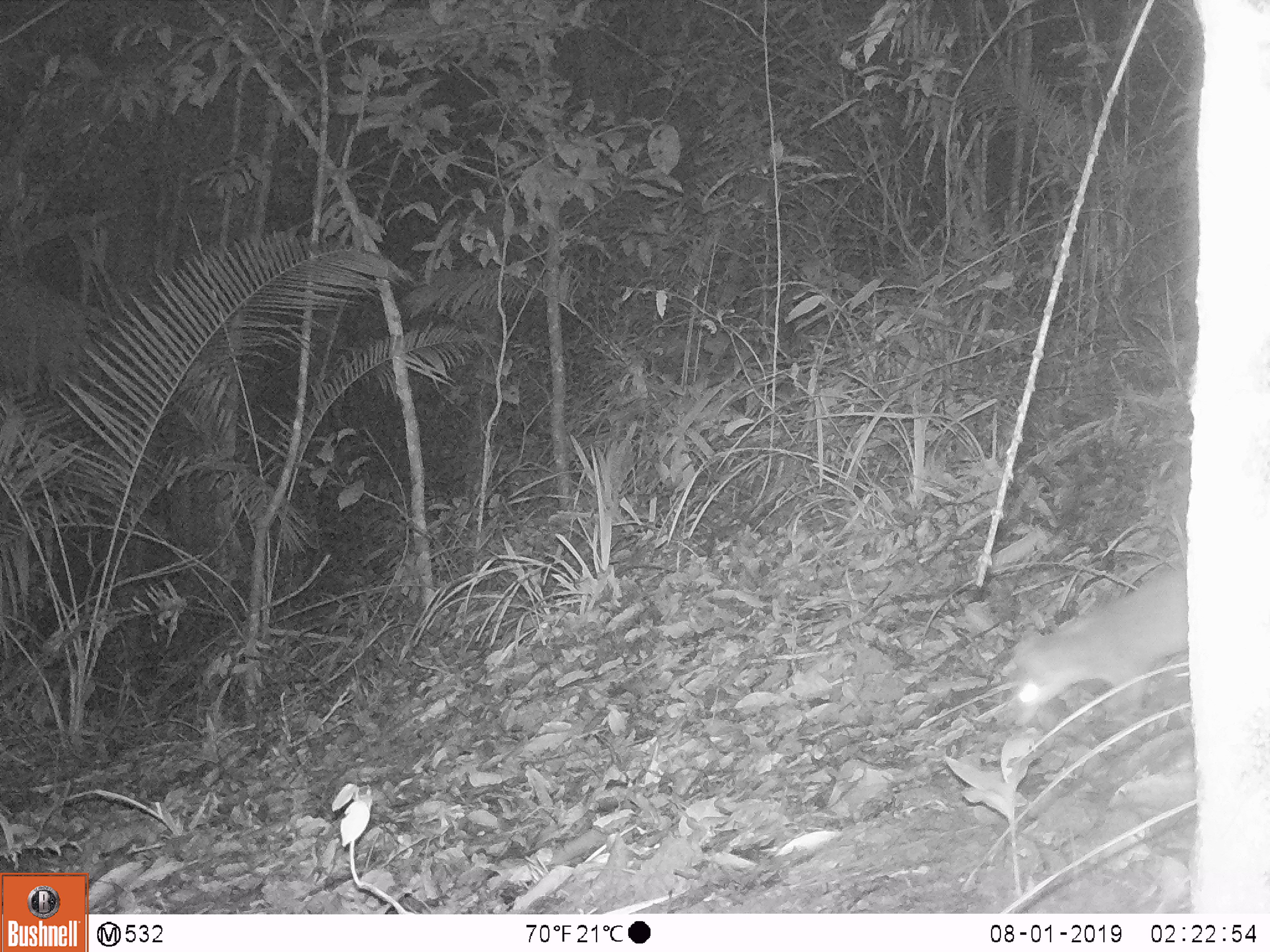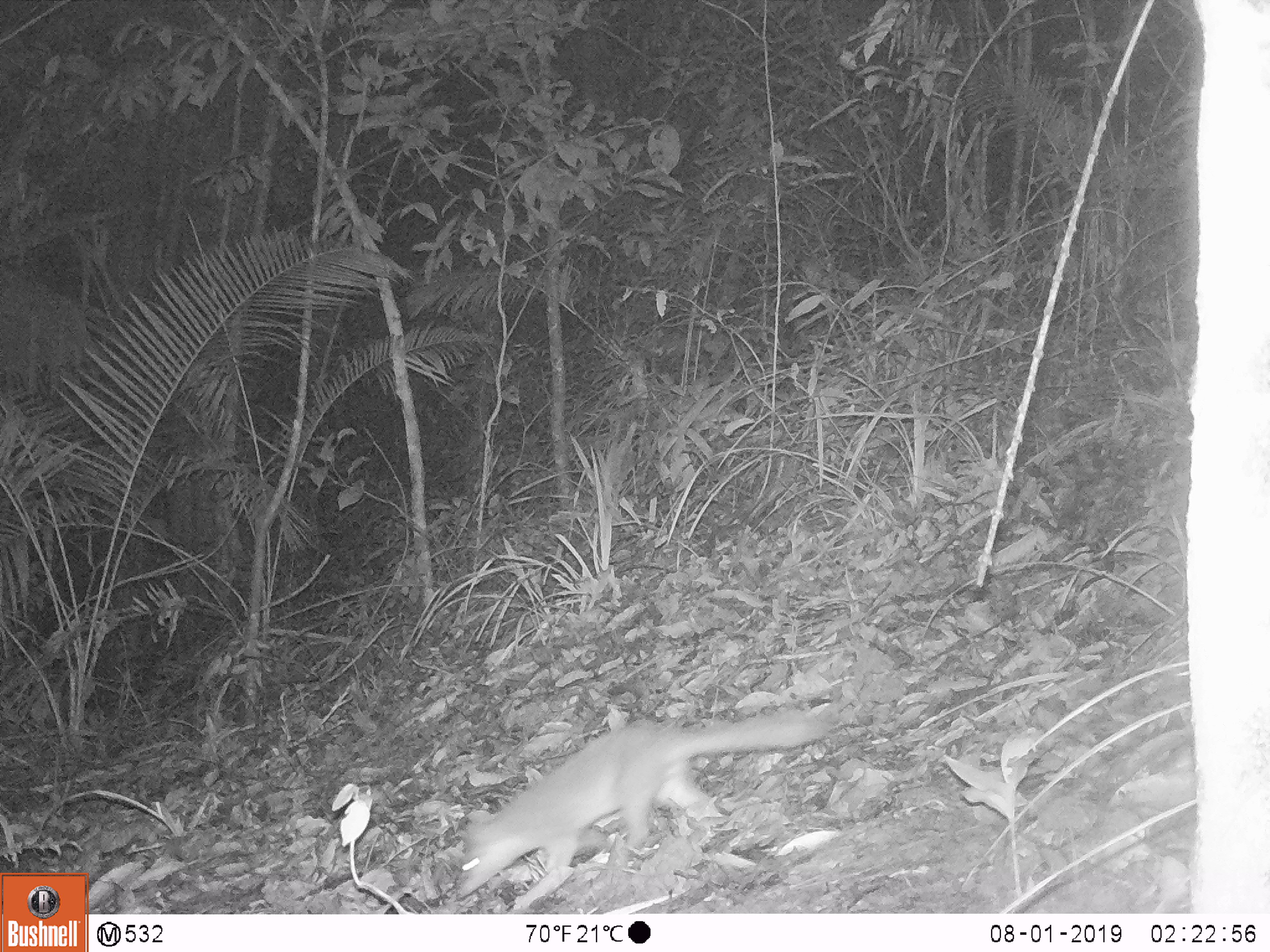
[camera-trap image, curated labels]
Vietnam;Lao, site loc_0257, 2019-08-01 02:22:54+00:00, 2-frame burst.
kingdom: Animalia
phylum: Chordata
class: Mammalia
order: Carnivora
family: Mustelidae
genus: Melogale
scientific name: Melogale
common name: ferret badger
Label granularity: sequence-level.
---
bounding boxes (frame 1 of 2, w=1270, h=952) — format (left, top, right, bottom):
ferret badger: (999, 558, 1186, 733)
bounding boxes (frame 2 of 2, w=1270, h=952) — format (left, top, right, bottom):
ferret badger: (452, 705, 843, 909)